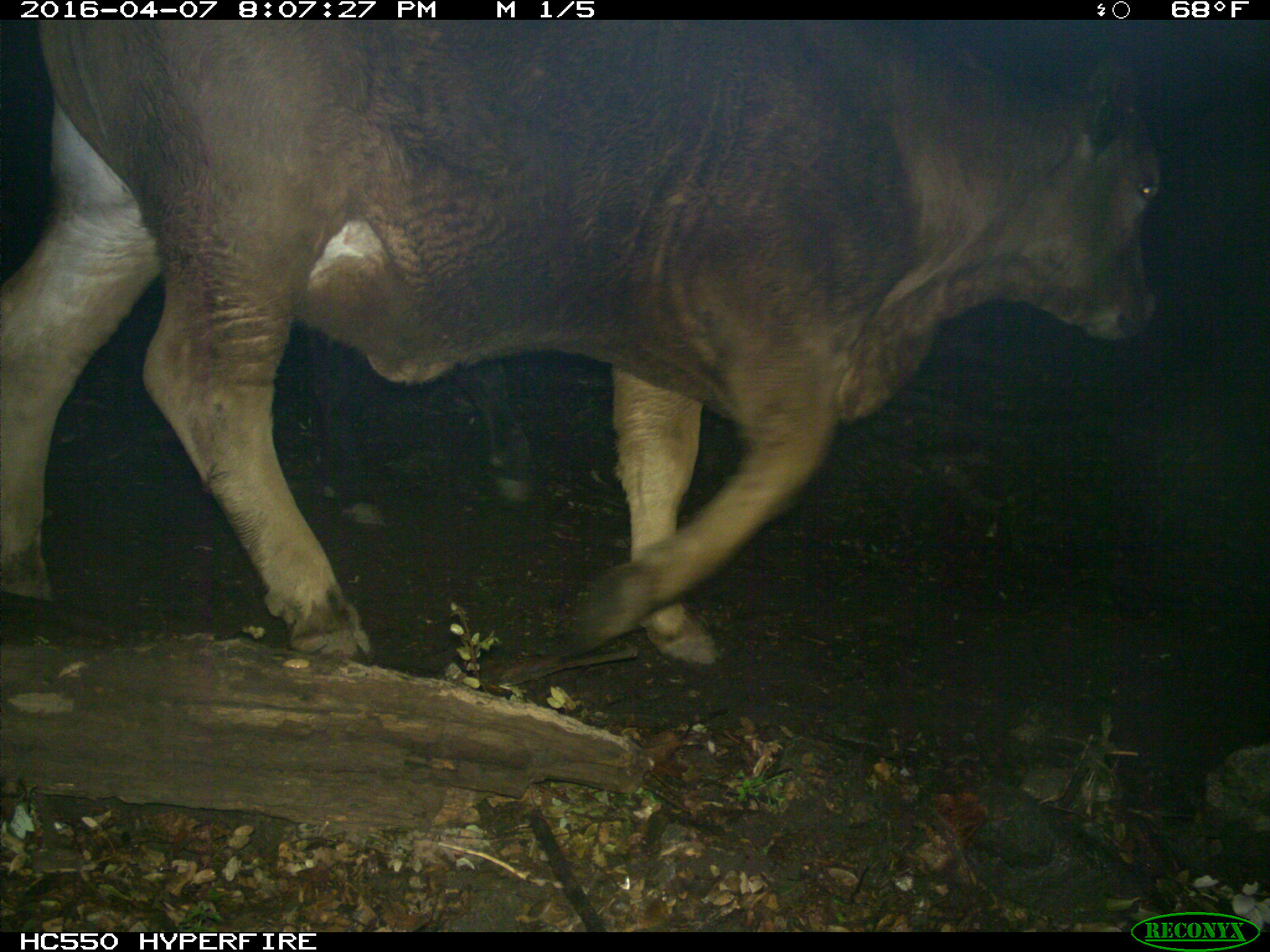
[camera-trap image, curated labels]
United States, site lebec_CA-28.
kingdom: Animalia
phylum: Chordata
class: Mammalia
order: Artiodactyla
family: Bovidae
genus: Bos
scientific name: Bos taurus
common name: domestic cow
Bos taurus (domestic cow).